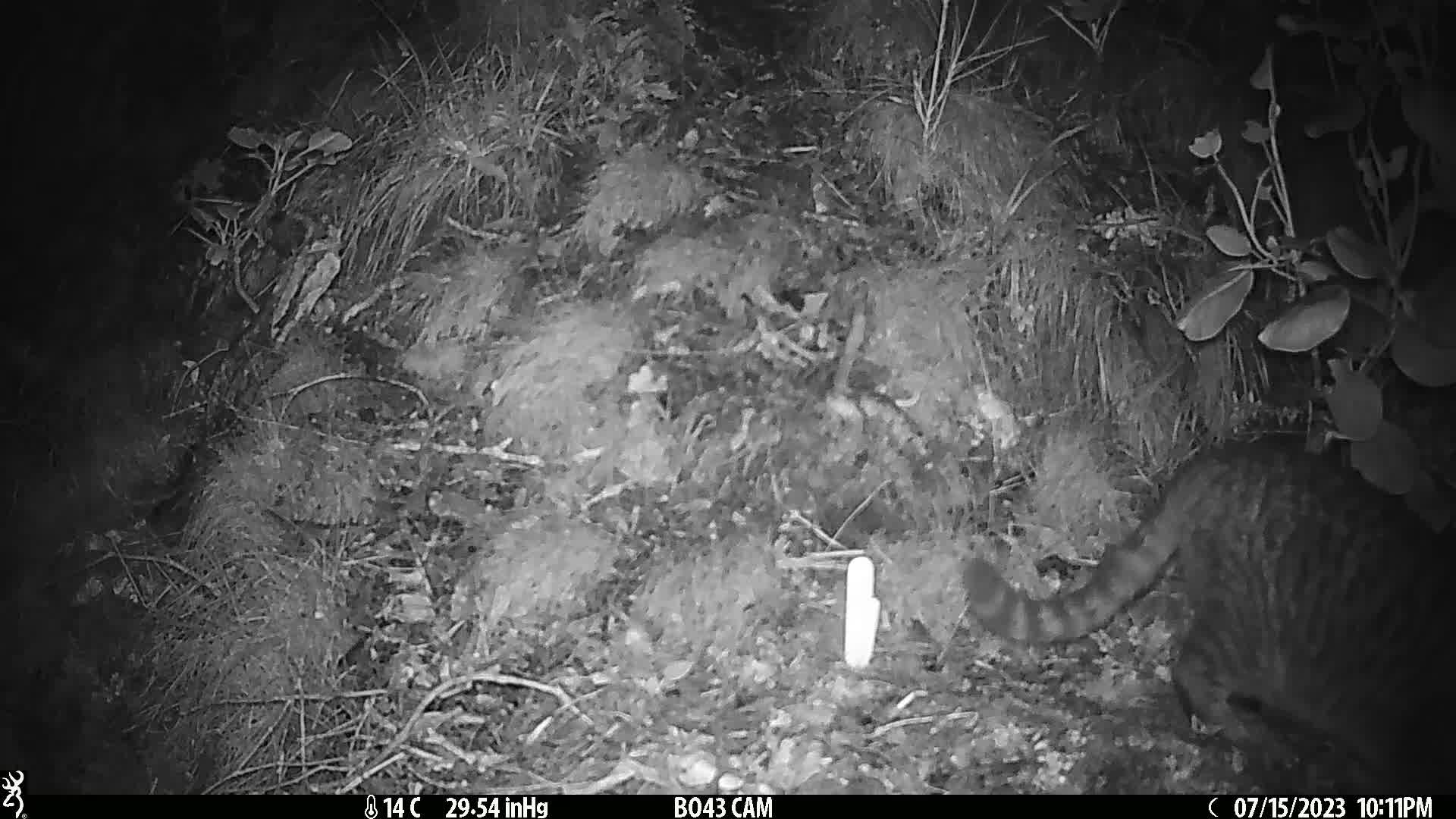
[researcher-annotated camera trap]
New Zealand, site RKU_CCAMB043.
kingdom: Animalia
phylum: Chordata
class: Mammalia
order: Carnivora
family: Felidae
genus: Felis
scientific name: Felis catus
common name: domestic cat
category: cat